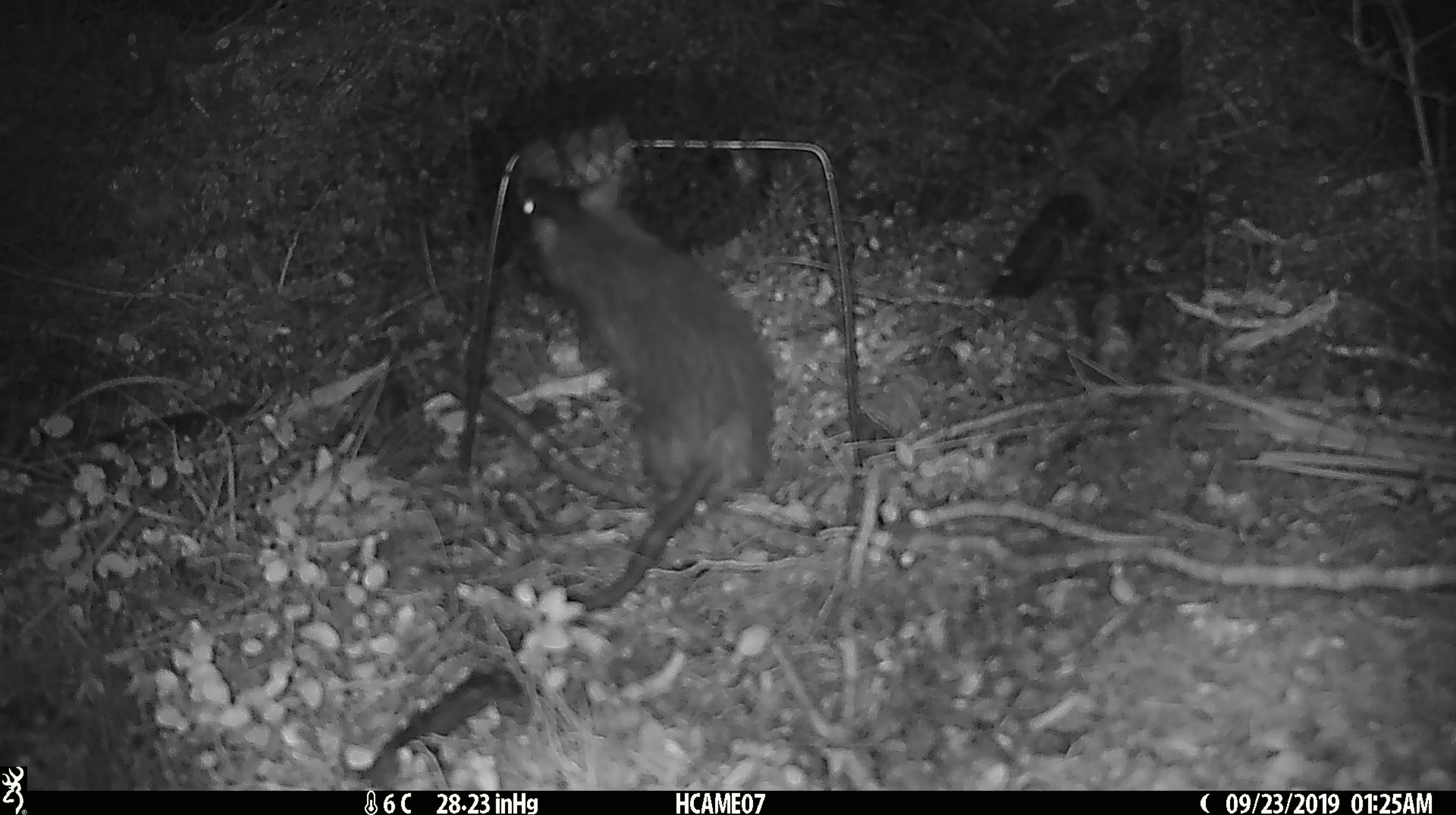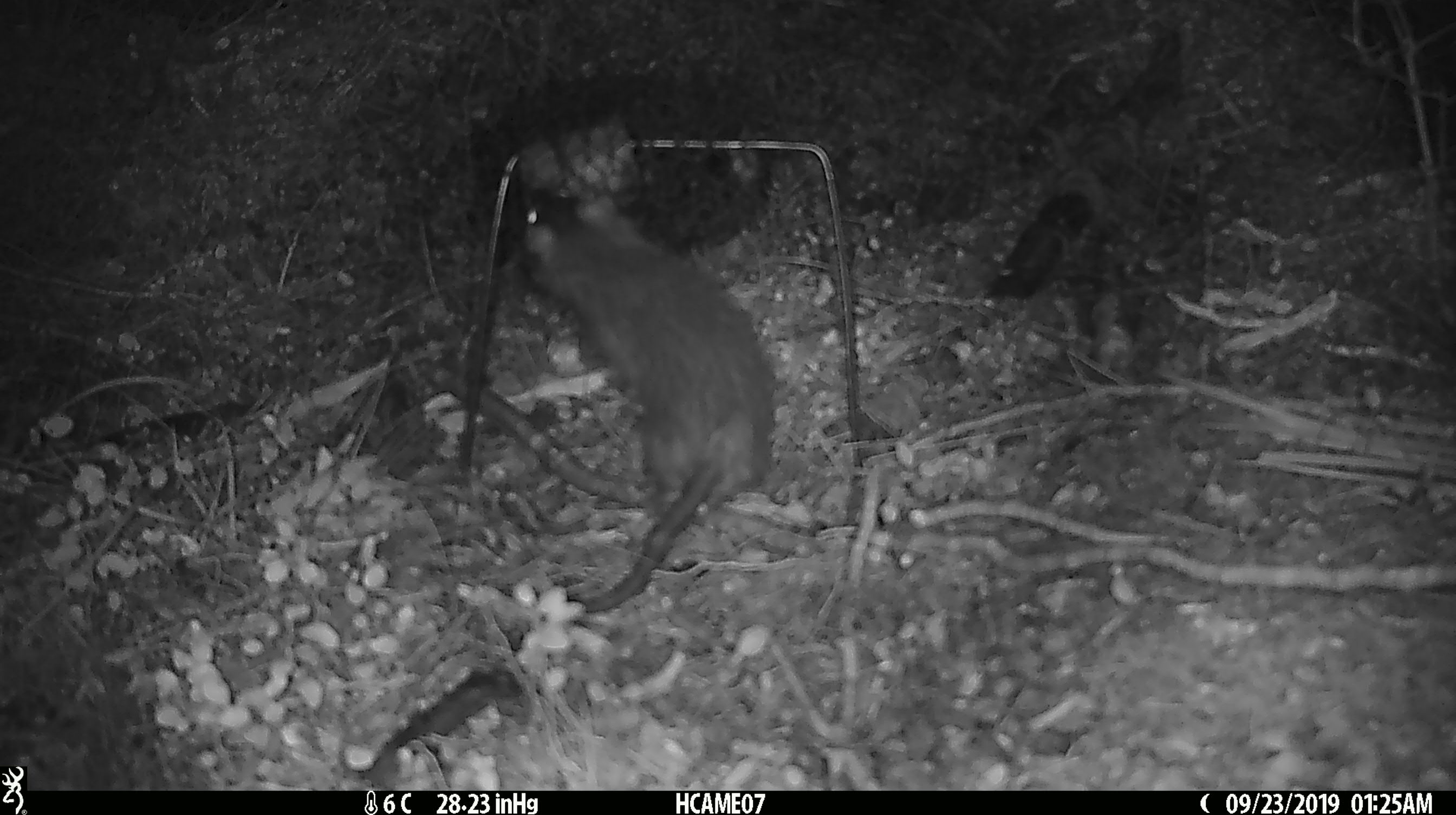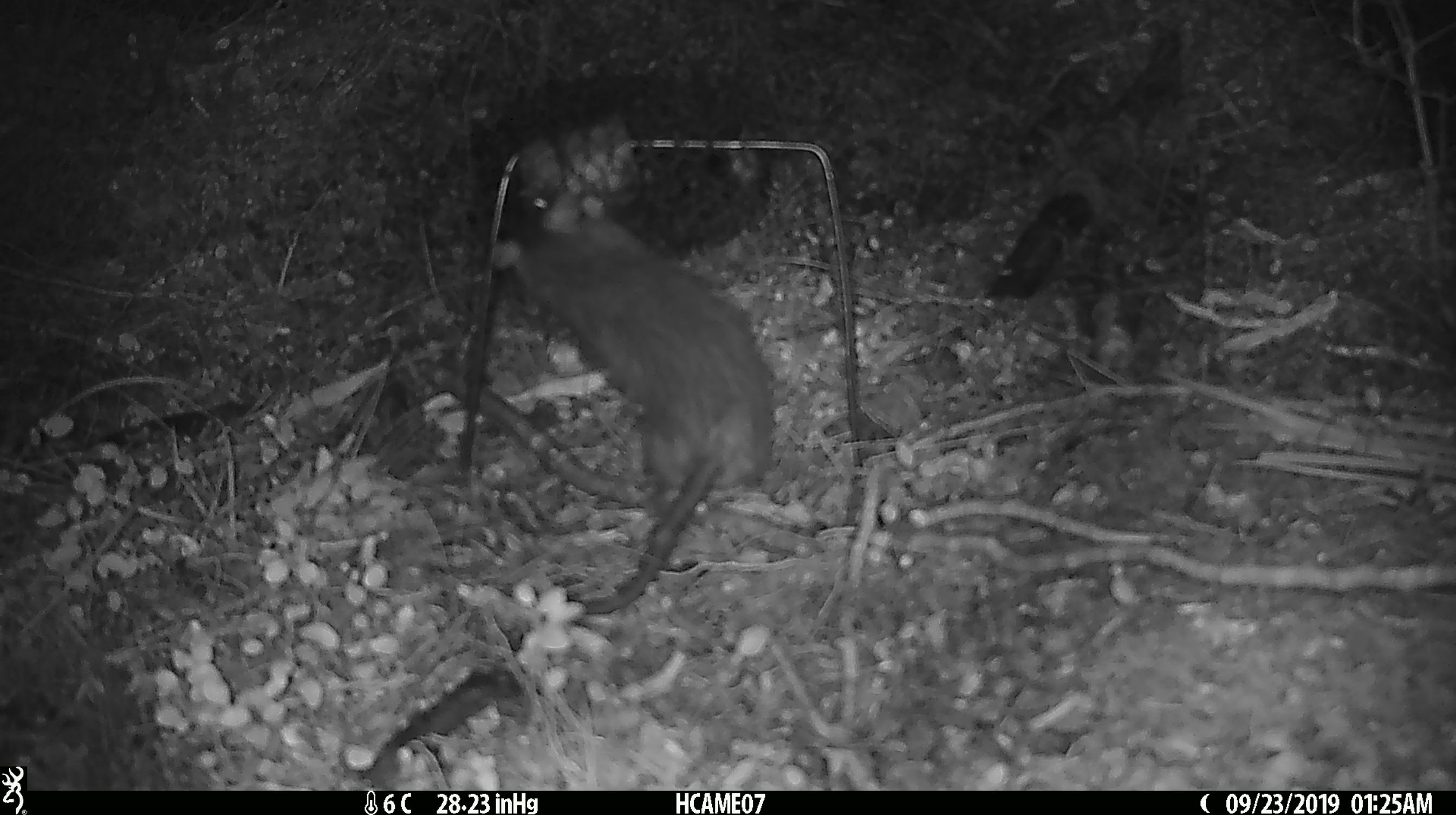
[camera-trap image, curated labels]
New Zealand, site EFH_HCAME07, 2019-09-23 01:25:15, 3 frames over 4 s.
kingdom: Animalia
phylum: Chordata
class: Mammalia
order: Rodentia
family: Muridae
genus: Rattus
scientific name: Rattus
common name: rat